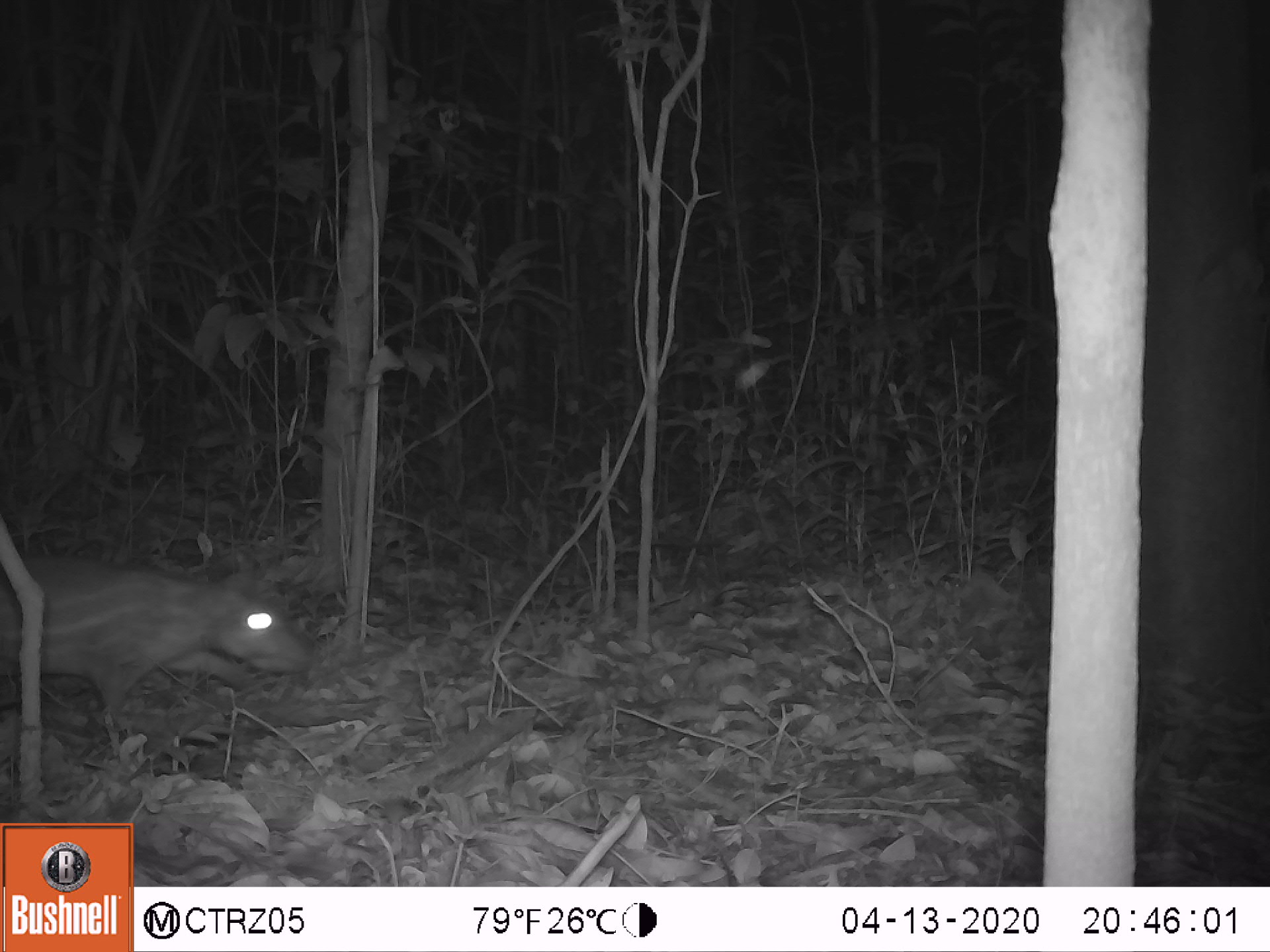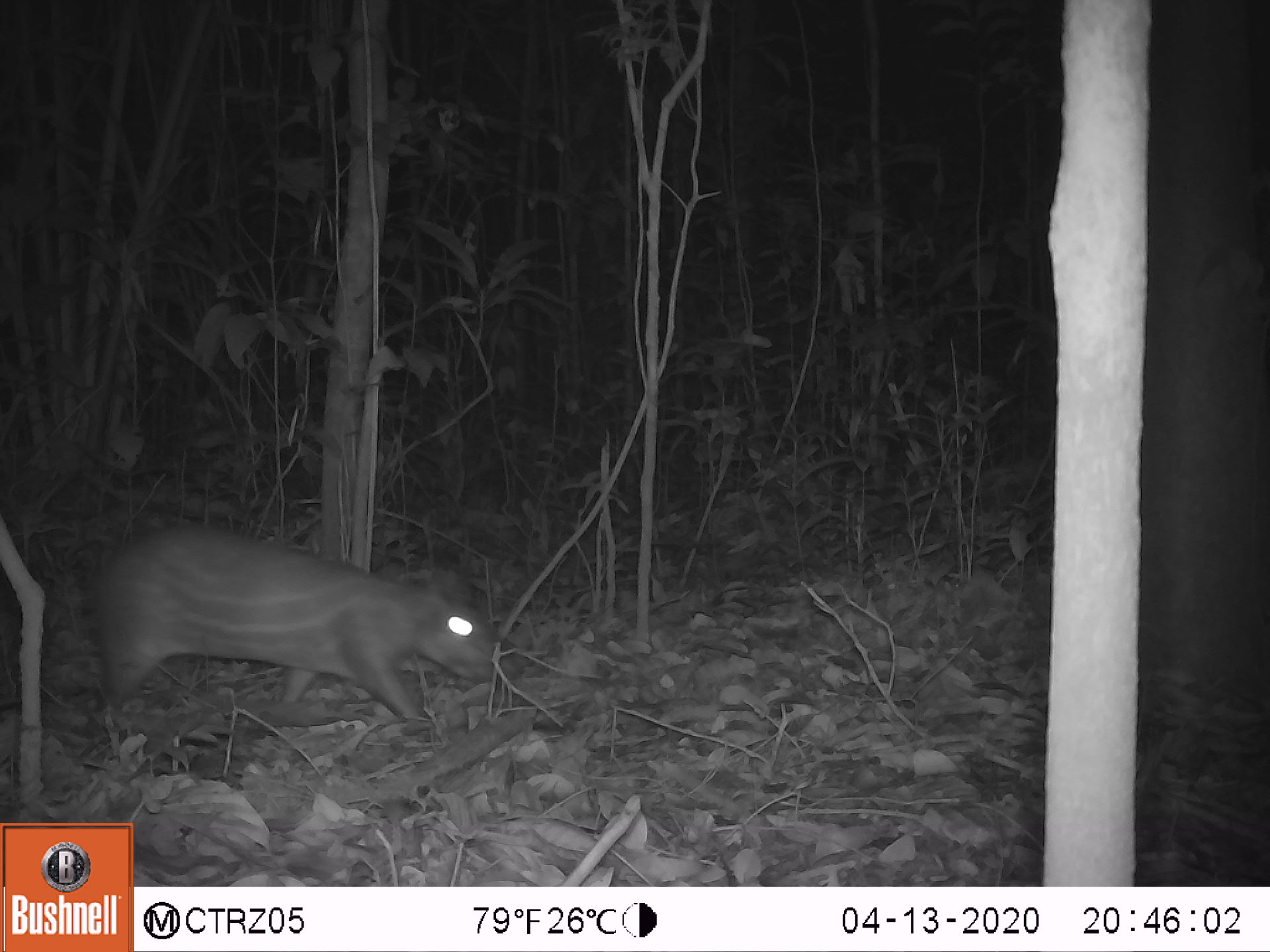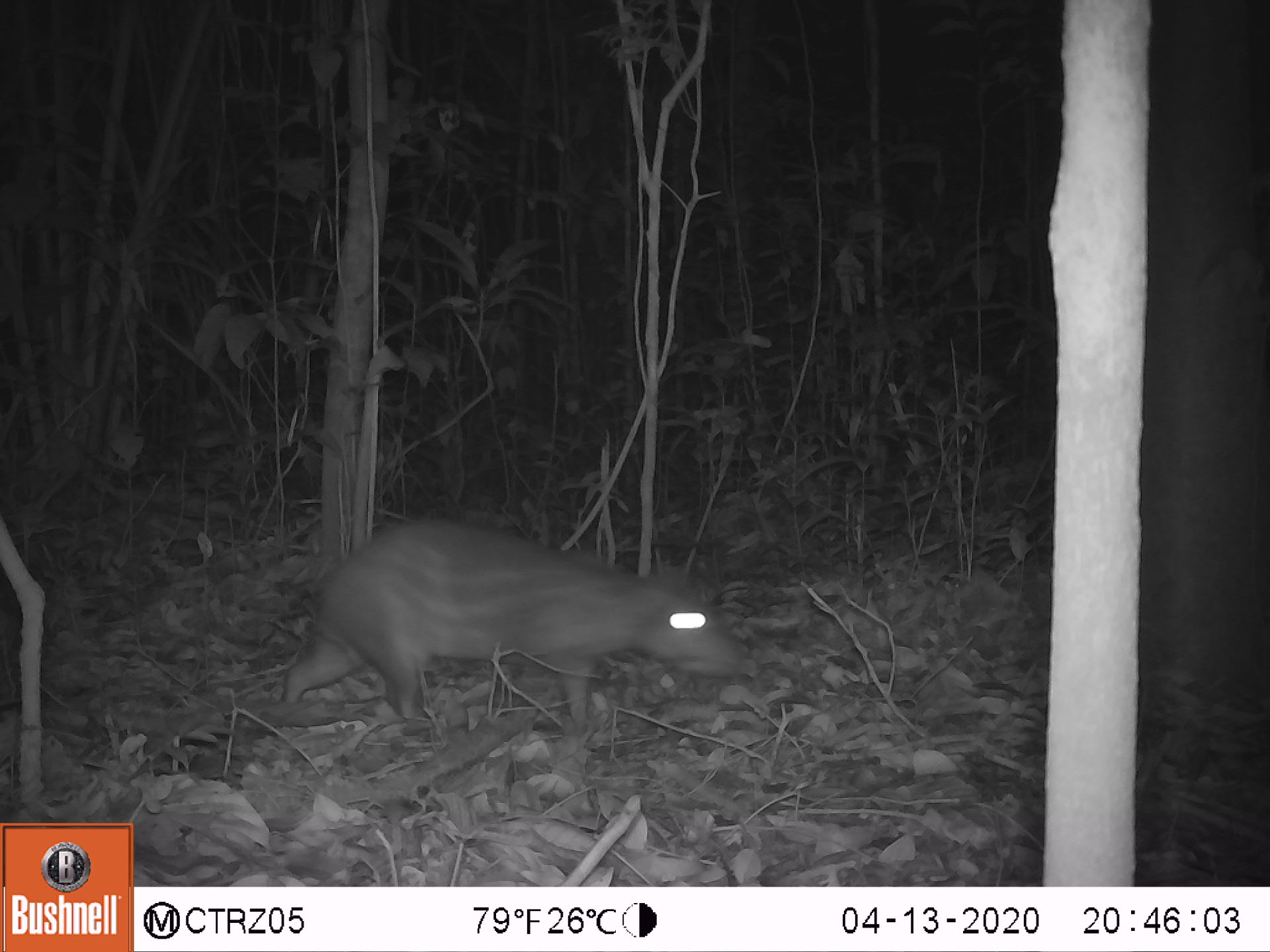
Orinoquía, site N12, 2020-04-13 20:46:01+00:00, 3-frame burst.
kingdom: Animalia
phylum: Chordata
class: Mammalia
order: Rodentia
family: Cuniculidae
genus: Cuniculus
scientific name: Cuniculus paca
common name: spotted paca